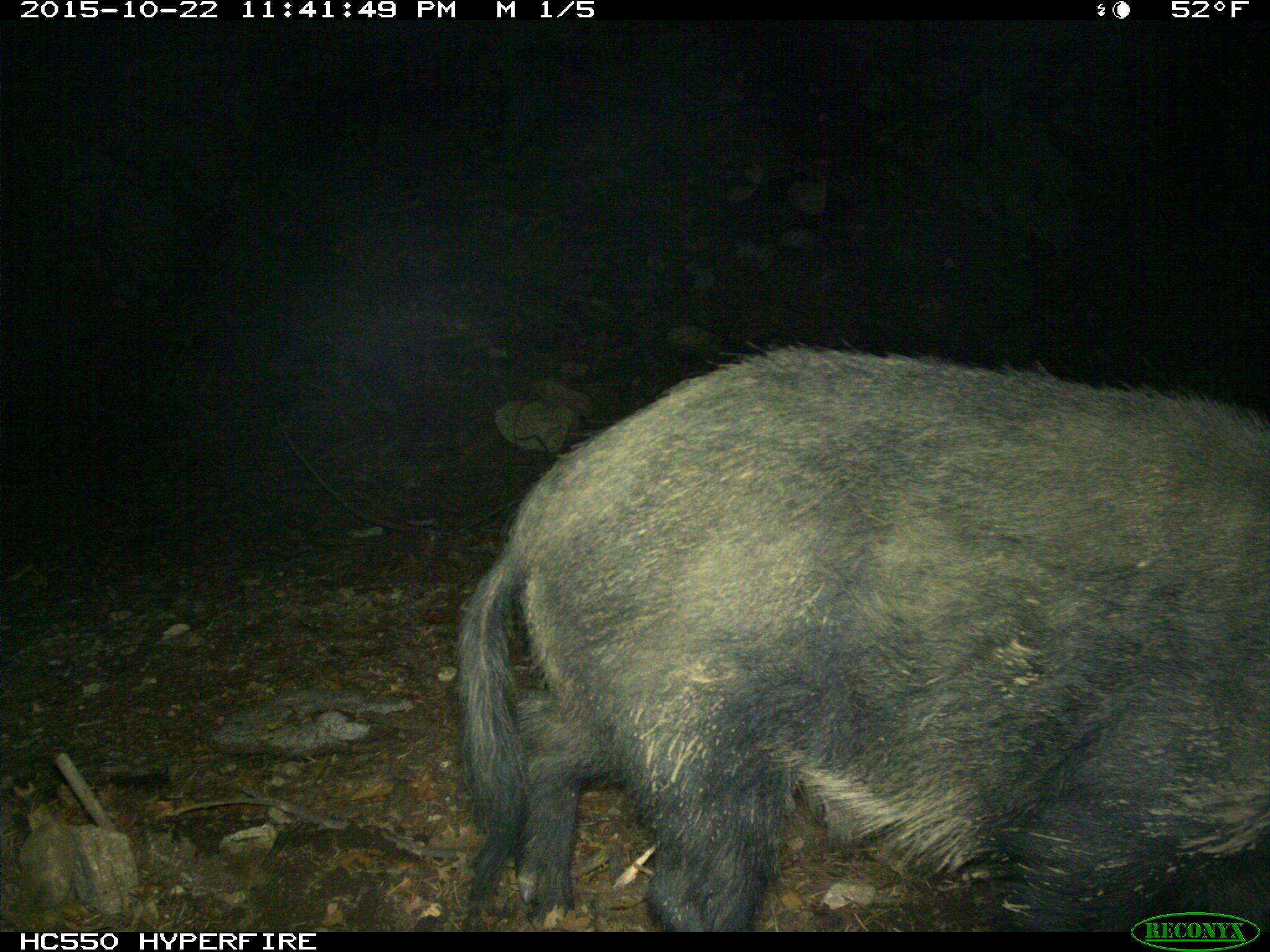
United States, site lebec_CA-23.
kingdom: Animalia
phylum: Chordata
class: Mammalia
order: Artiodactyla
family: Suidae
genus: Sus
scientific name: Sus scrofa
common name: wild boar